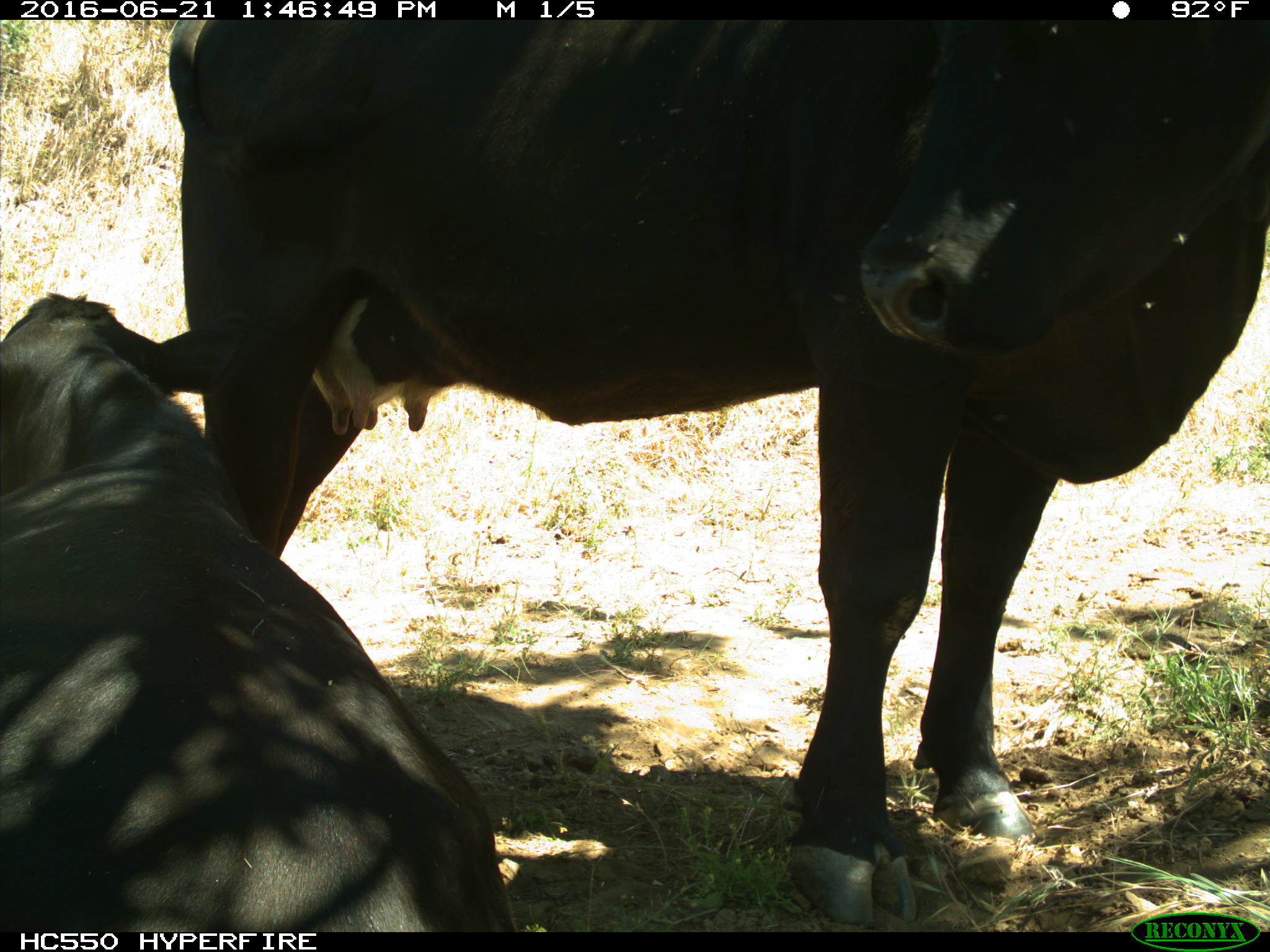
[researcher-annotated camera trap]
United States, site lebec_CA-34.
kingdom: Animalia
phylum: Chordata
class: Mammalia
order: Artiodactyla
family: Bovidae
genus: Bos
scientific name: Bos taurus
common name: domestic cow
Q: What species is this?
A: Bos taurus (domestic cow).